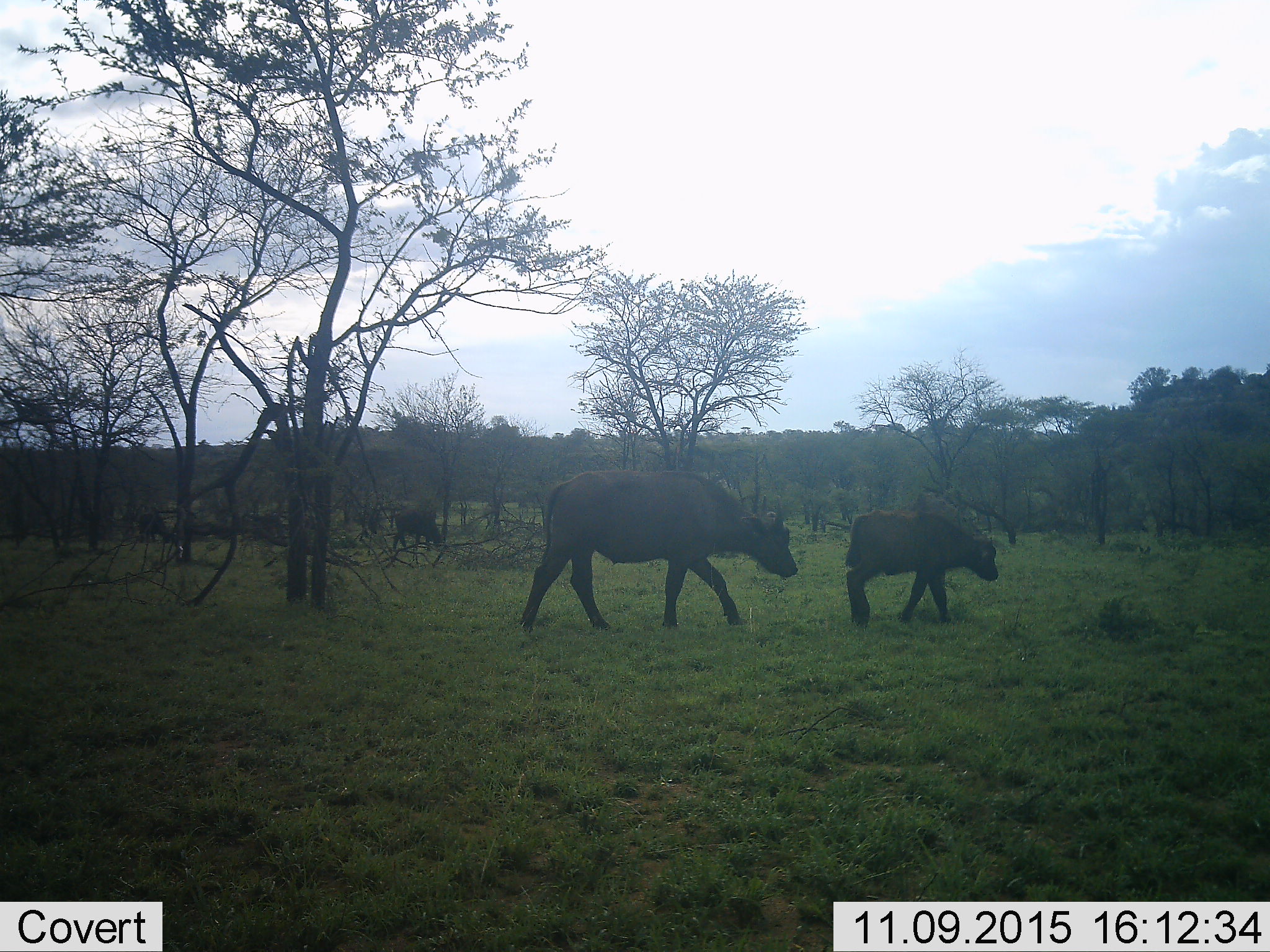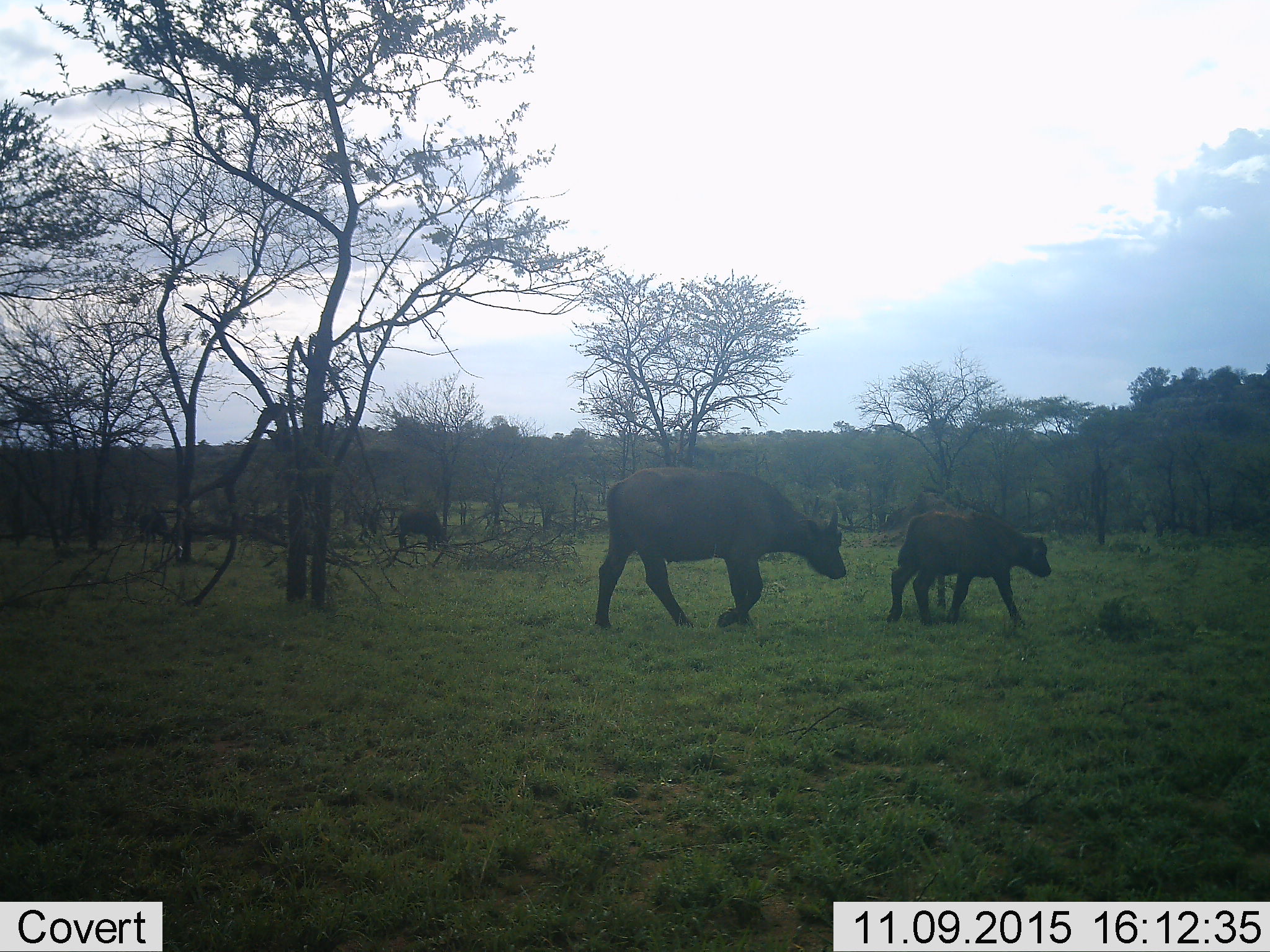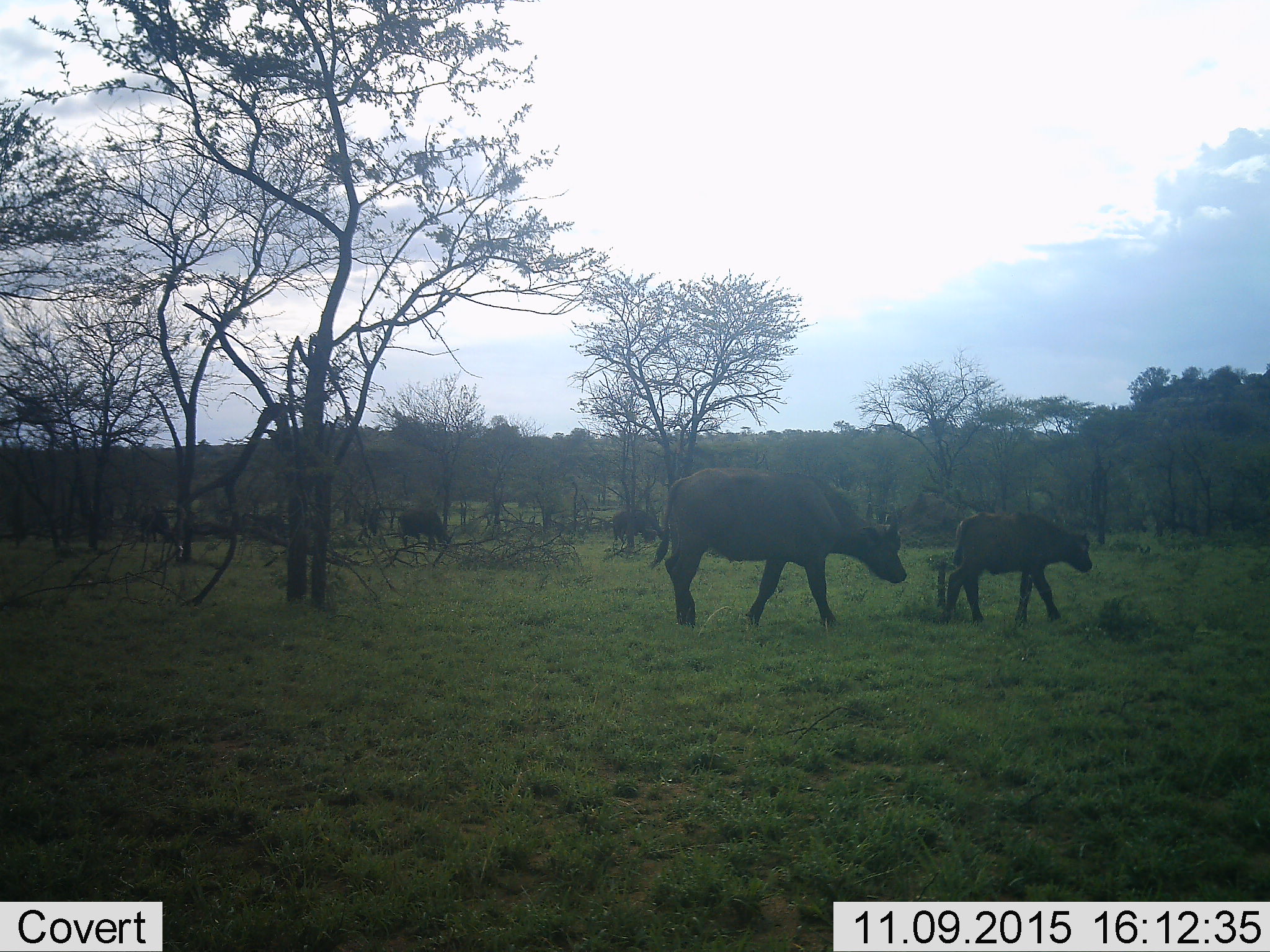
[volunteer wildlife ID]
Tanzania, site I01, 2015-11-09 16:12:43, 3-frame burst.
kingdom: Animalia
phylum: Chordata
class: Mammalia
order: Artiodactyla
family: Bovidae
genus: Syncerus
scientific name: Syncerus caffer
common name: cape buffalo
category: buffalo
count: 4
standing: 30%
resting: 0%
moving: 100%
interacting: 0%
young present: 80%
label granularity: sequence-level